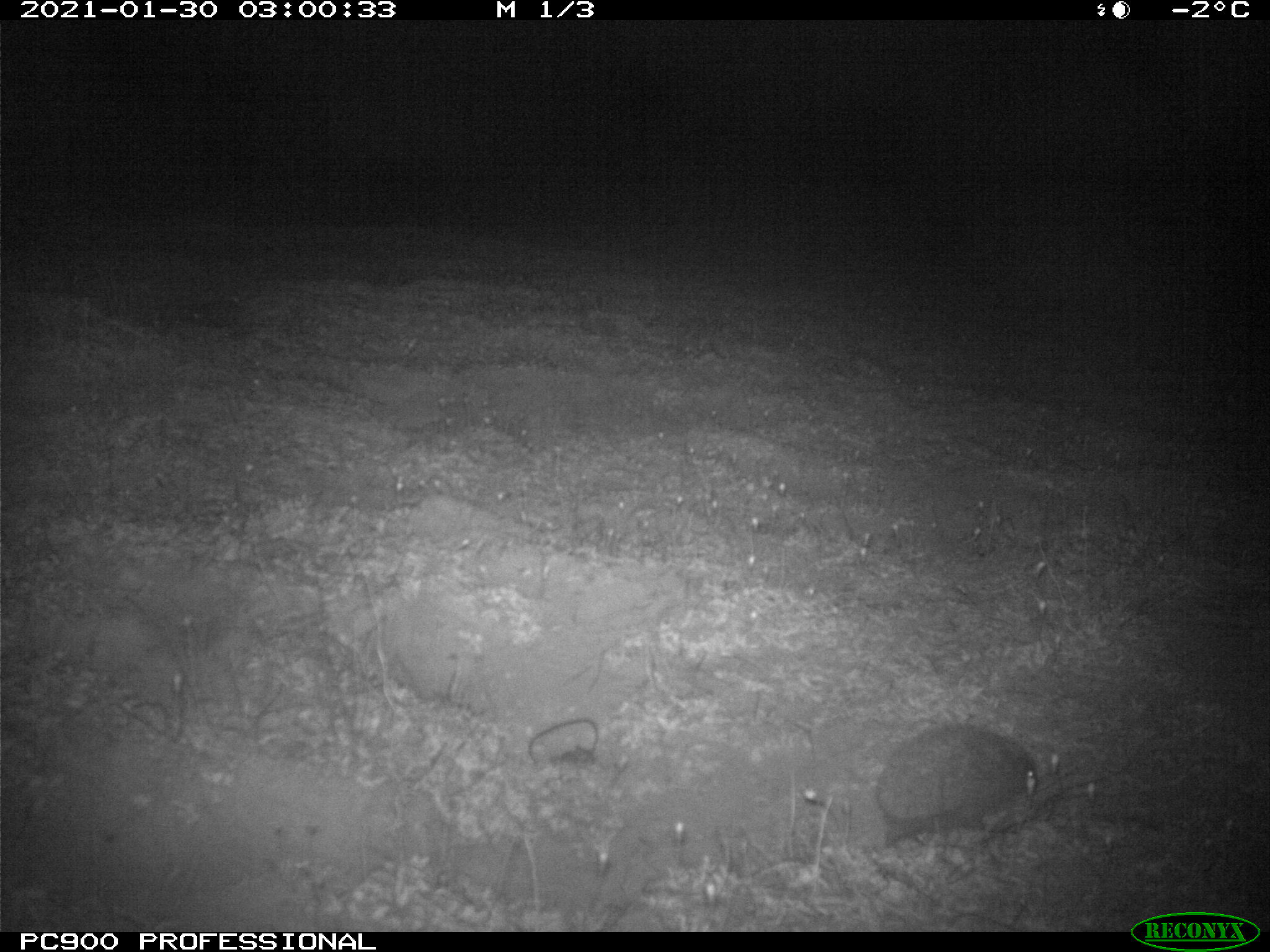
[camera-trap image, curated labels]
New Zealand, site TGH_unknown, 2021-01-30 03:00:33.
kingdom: Animalia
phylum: Chordata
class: Mammalia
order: Eulipotyphla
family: Erinaceidae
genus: Erinaceus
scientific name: Erinaceus europaeus europaeus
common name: european hedgehog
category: hedgehog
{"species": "hedgehog (european hedgehog) (Erinaceus europaeus europaeus)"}